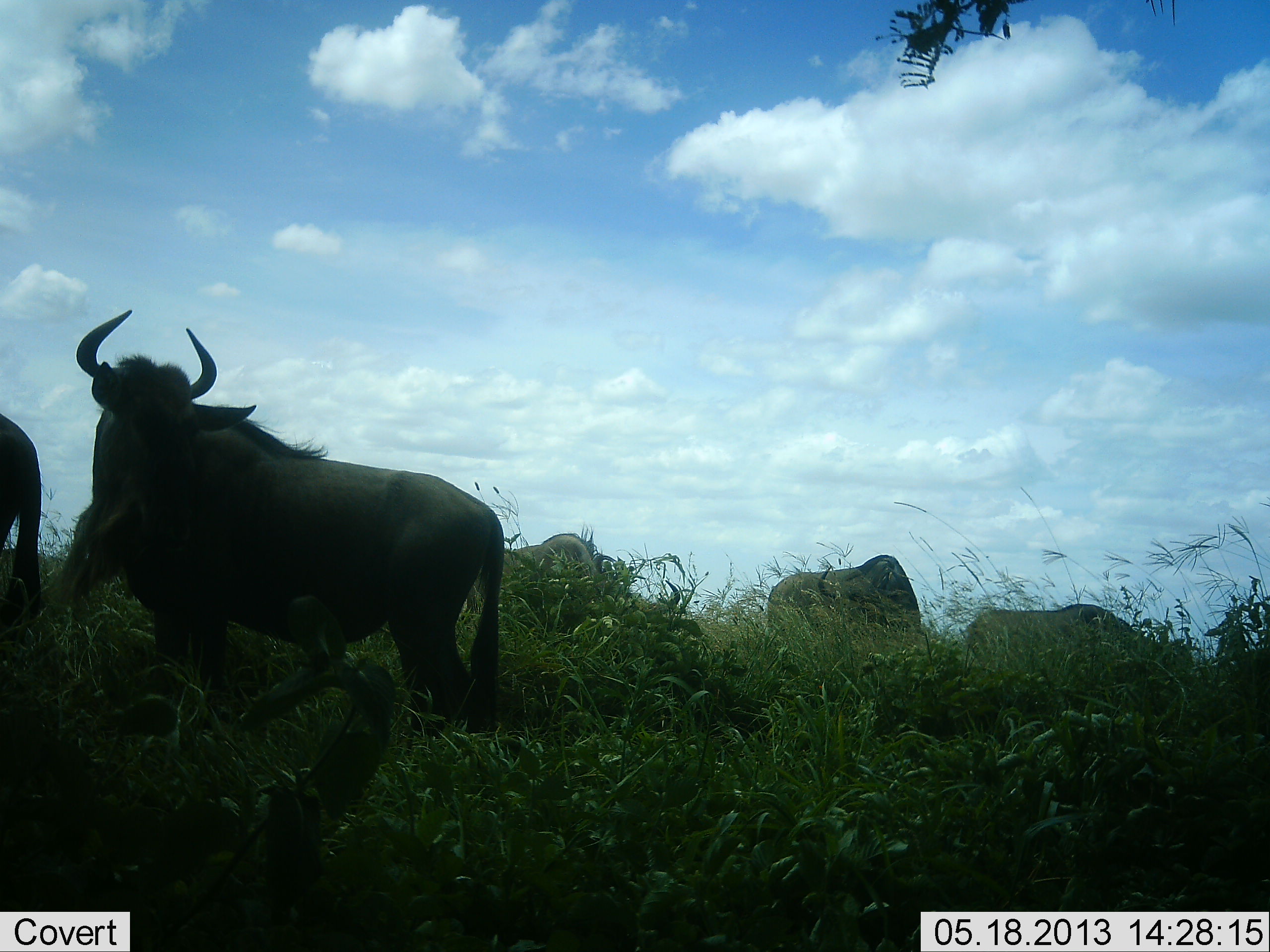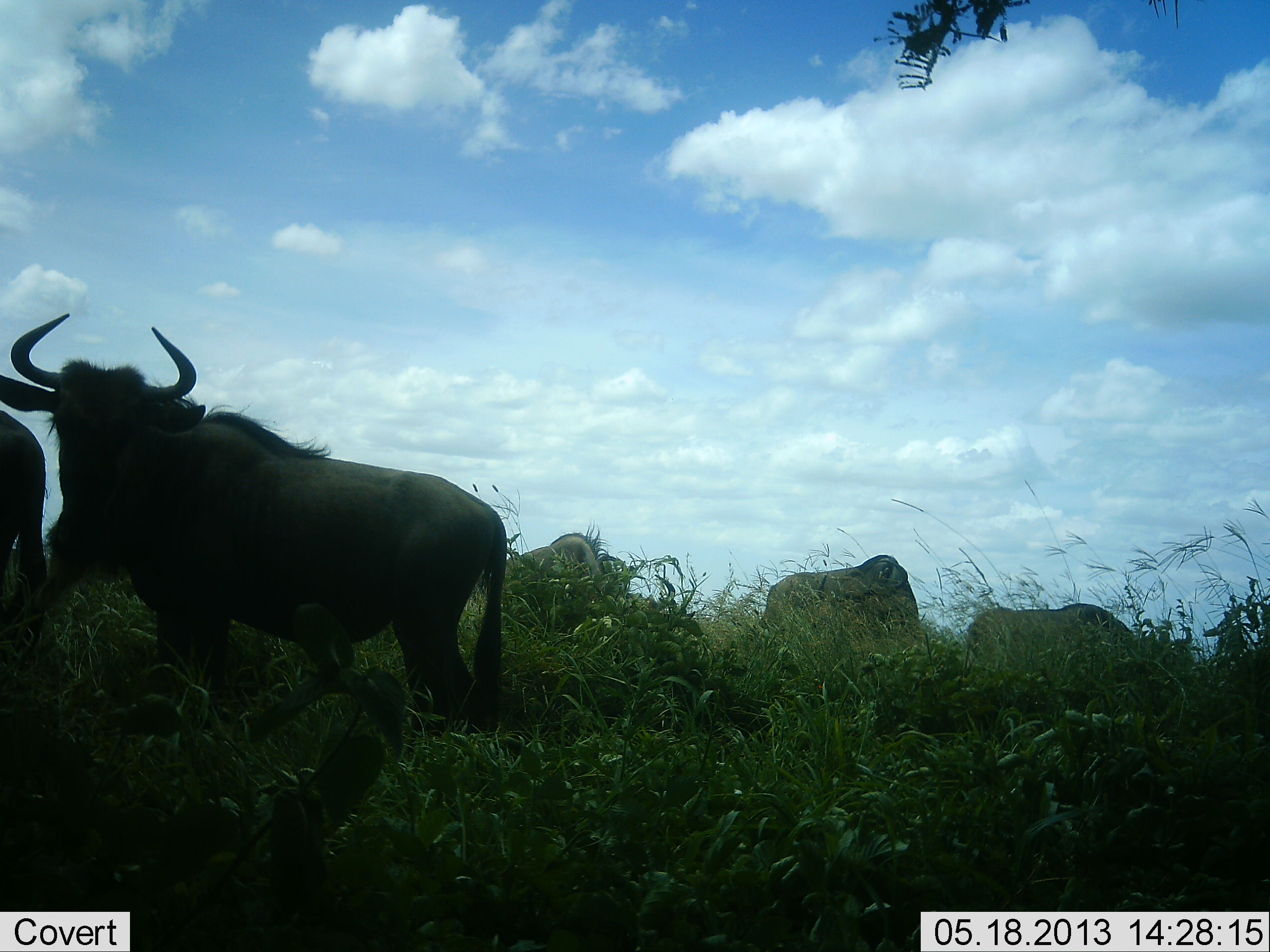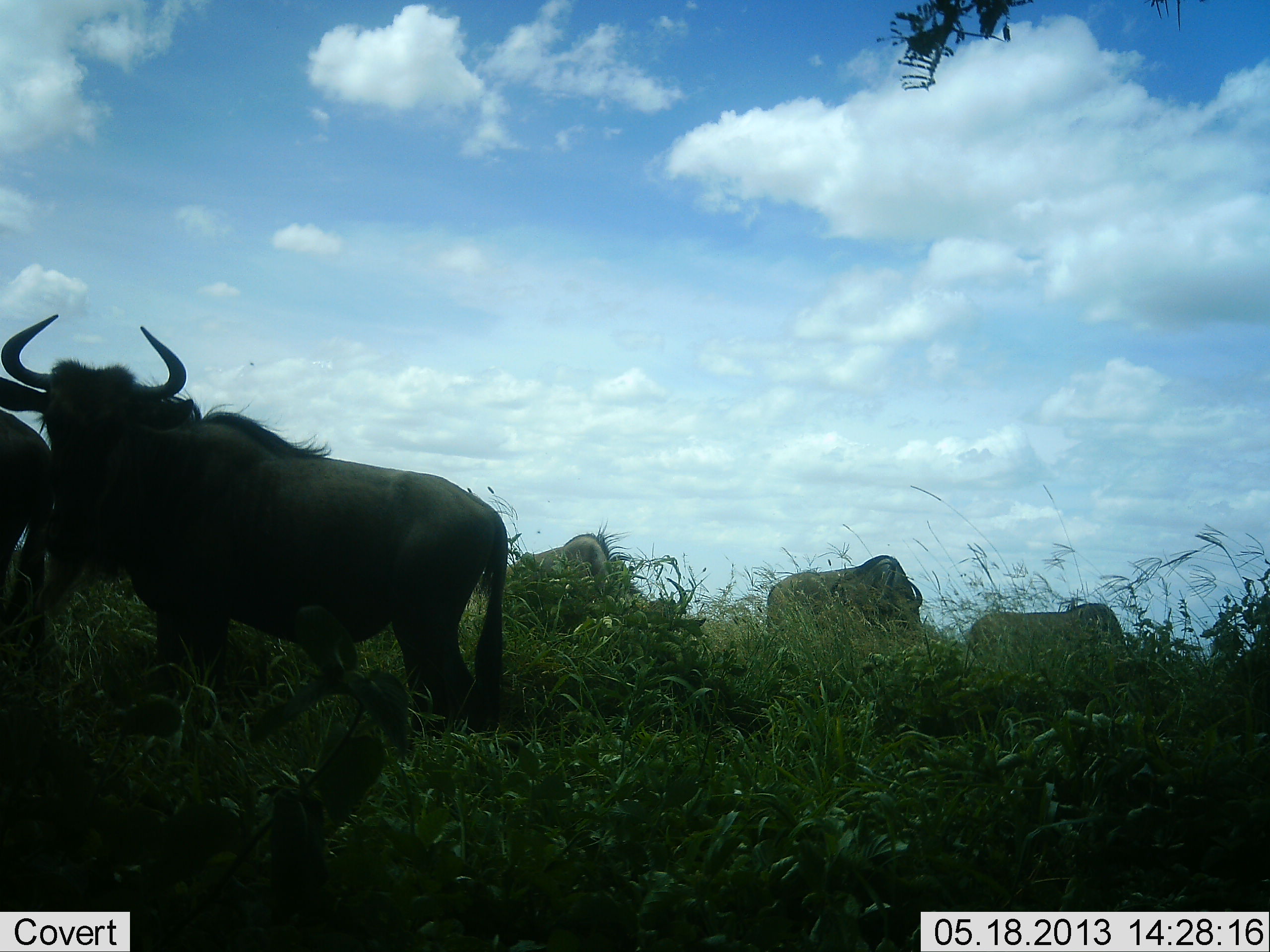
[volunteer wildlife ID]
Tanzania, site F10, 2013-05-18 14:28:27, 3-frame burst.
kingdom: Animalia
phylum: Chordata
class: Mammalia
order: Artiodactyla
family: Bovidae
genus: Connochaetes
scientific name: Connochaetes taurinus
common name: blue wildebeest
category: wildebeest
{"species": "wildebeest (blue wildebeest) (Connochaetes taurinus)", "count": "5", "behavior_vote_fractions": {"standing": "75%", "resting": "0%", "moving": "12%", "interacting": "0%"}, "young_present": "0%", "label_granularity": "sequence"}